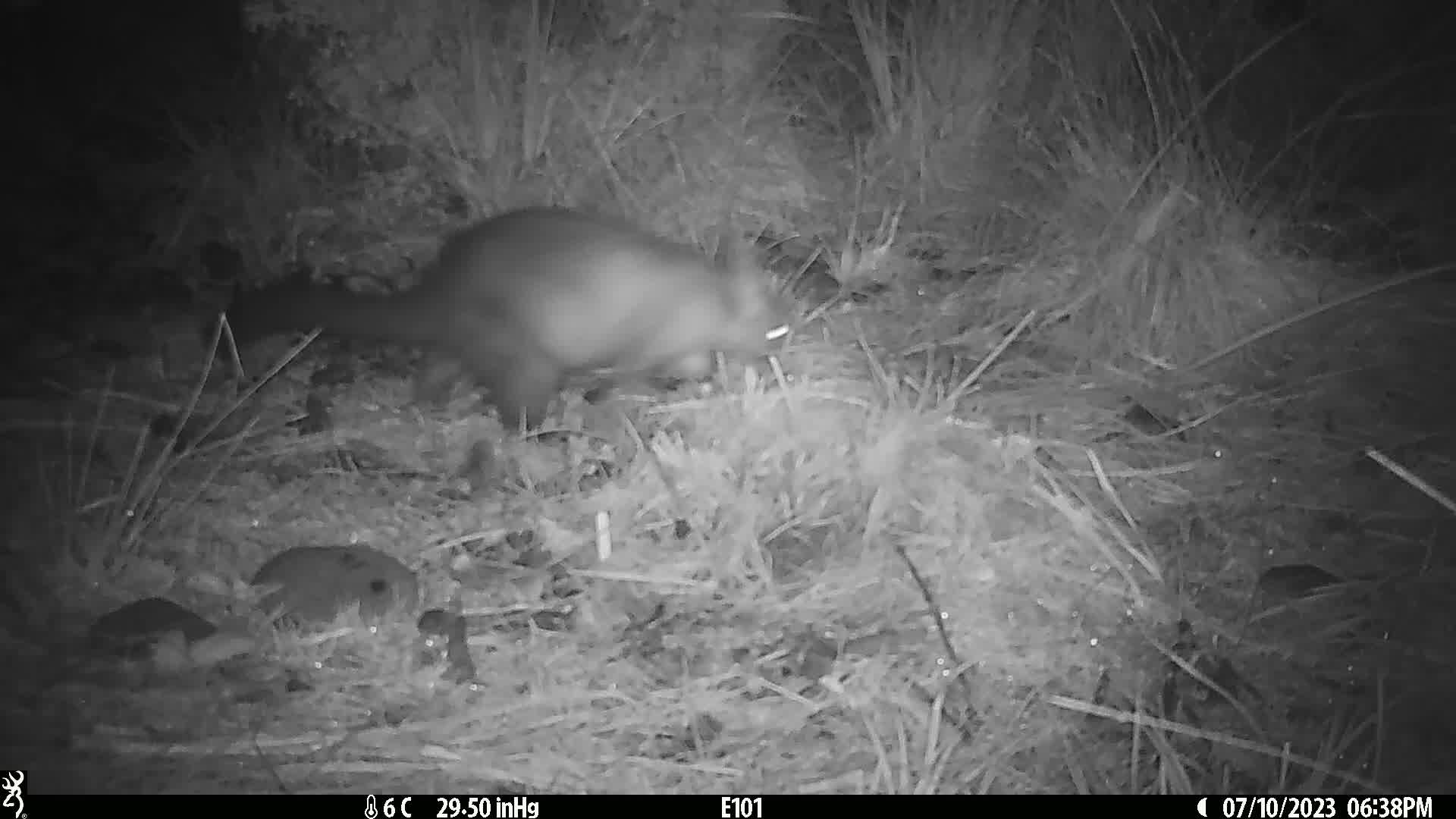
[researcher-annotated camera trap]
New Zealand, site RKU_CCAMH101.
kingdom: Animalia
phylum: Chordata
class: Mammalia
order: Diprotodontia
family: Phalangeridae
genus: Trichosurus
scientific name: Trichosurus vulpecula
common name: common brushtail possum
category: possum